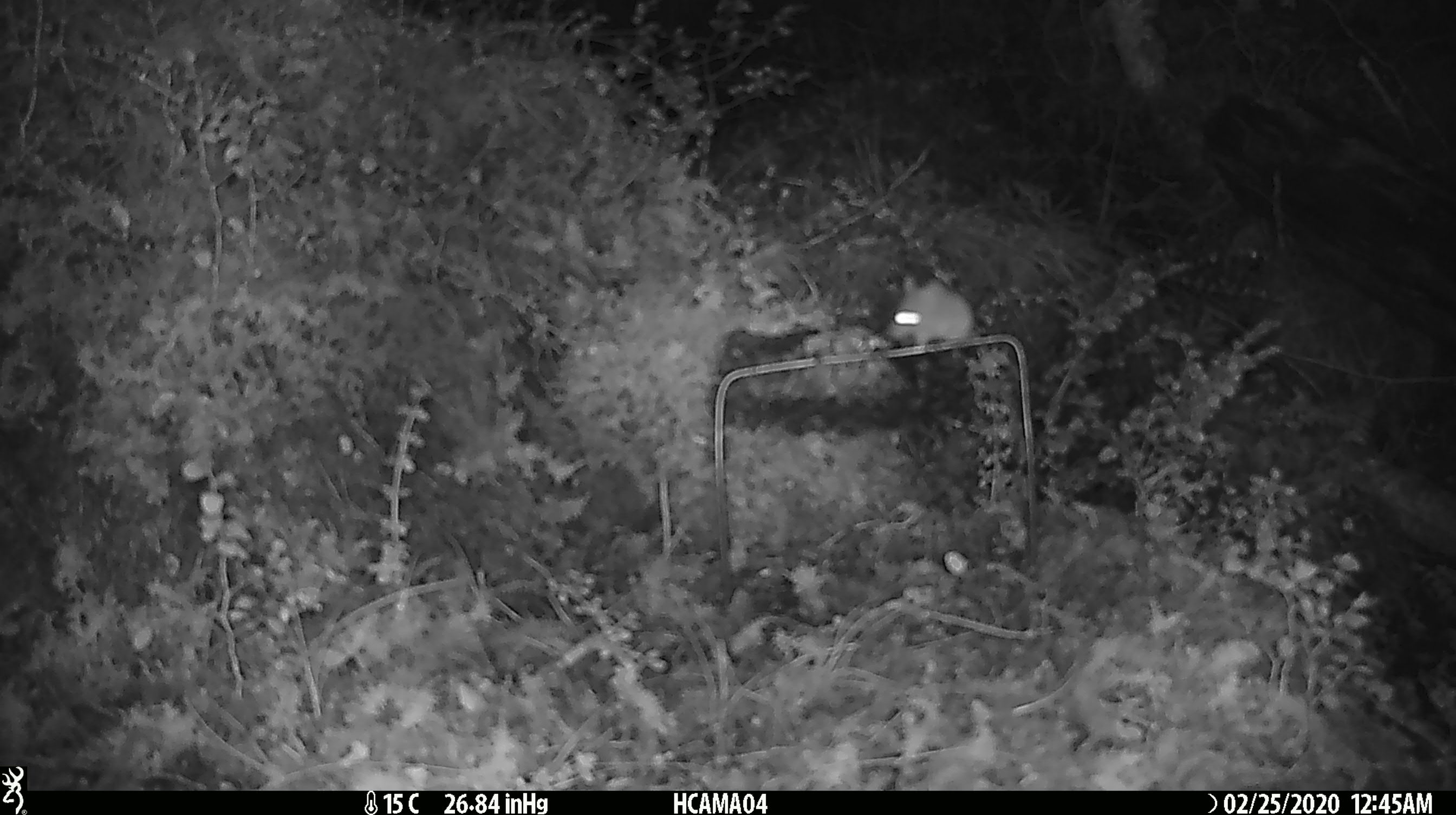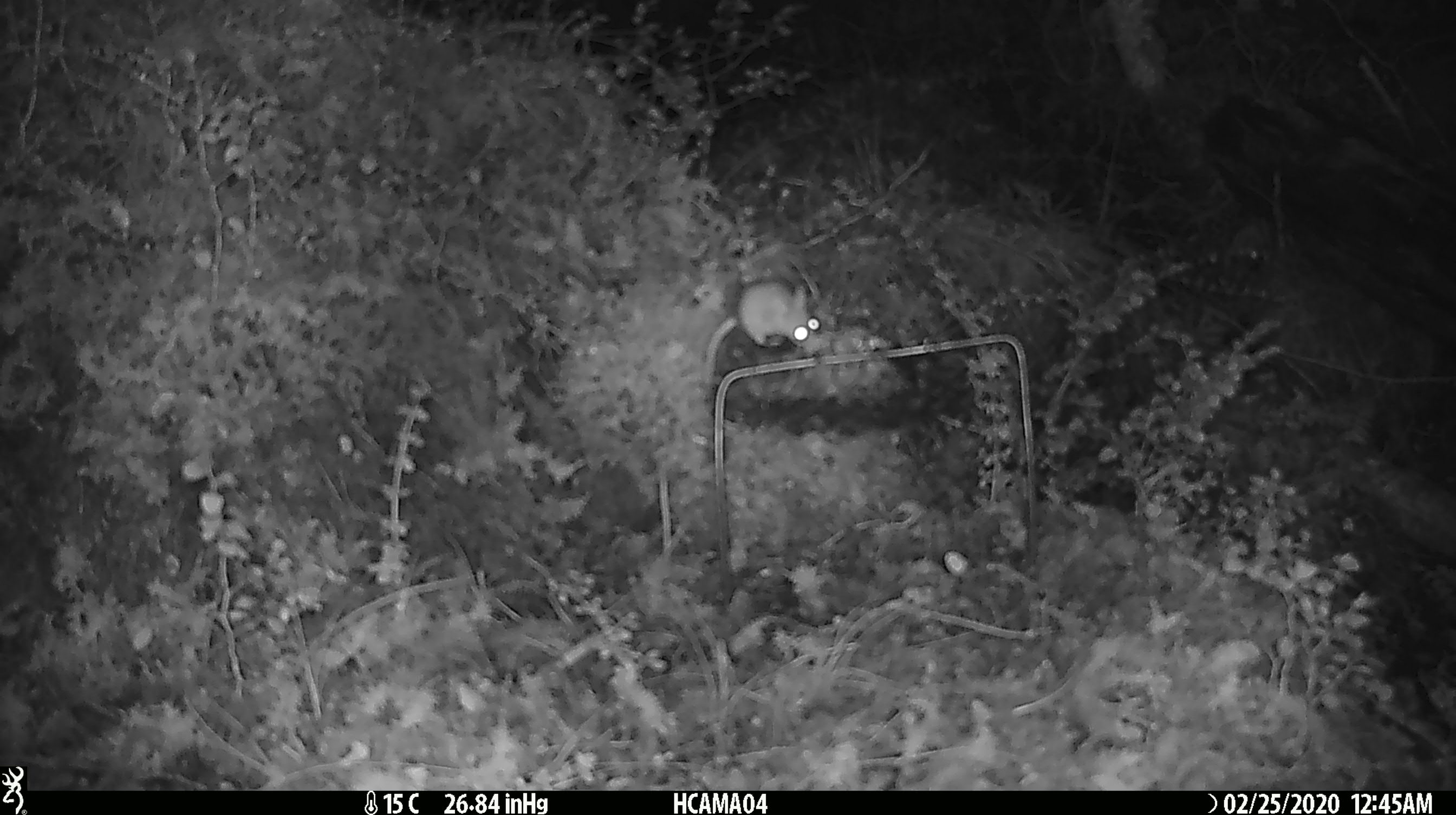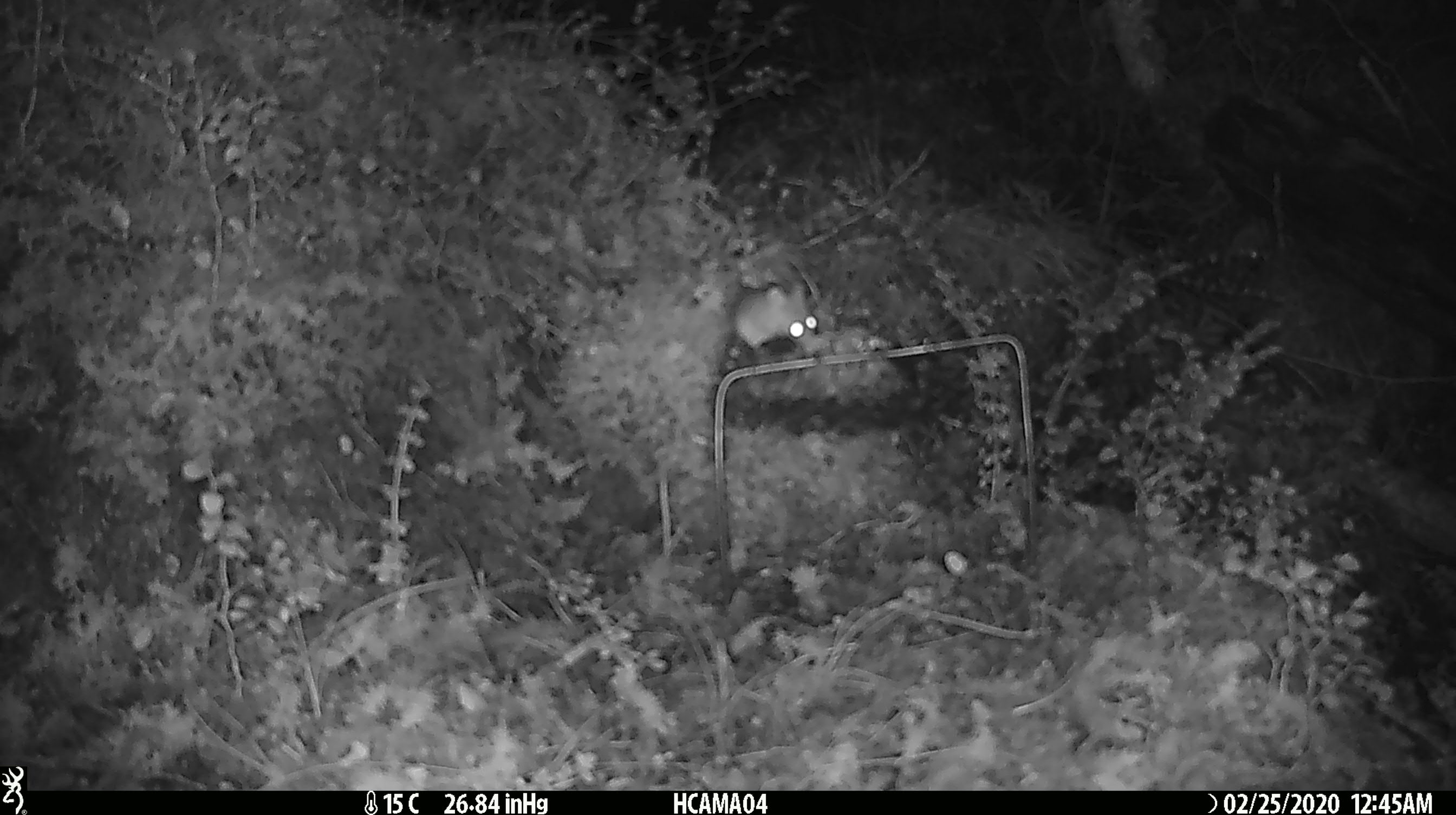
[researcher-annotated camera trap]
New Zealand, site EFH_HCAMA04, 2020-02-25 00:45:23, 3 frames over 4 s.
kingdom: Animalia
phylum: Chordata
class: Mammalia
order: Rodentia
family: Muridae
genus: Mus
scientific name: Mus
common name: mouse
Mouse (Mus).